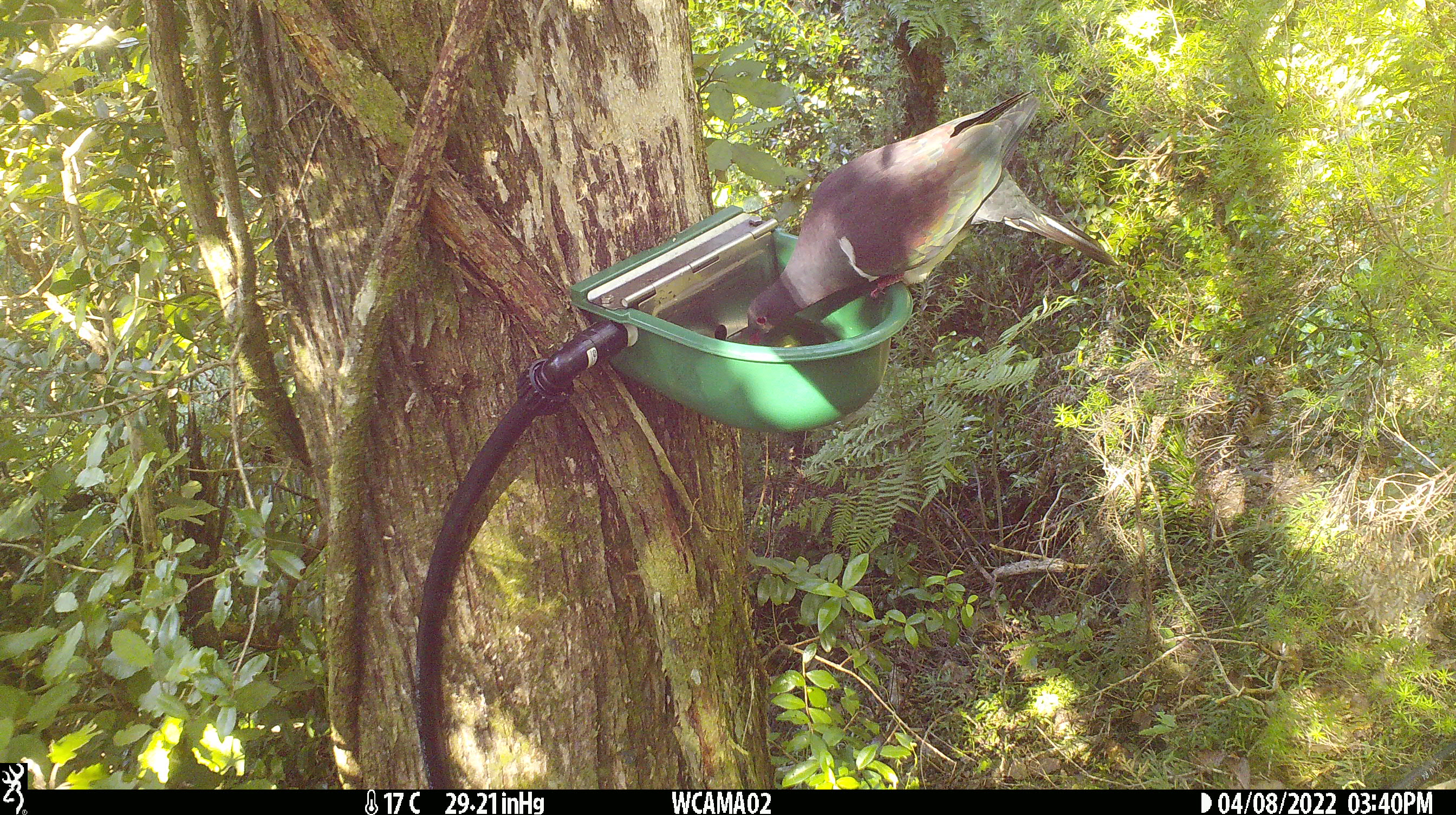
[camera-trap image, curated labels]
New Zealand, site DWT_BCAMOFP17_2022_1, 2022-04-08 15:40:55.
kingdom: Animalia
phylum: Chordata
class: Aves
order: Columbiformes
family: Columbidae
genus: Hemiphaga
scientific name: Hemiphaga novaeseelandiae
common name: new zealand pigeon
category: kereru